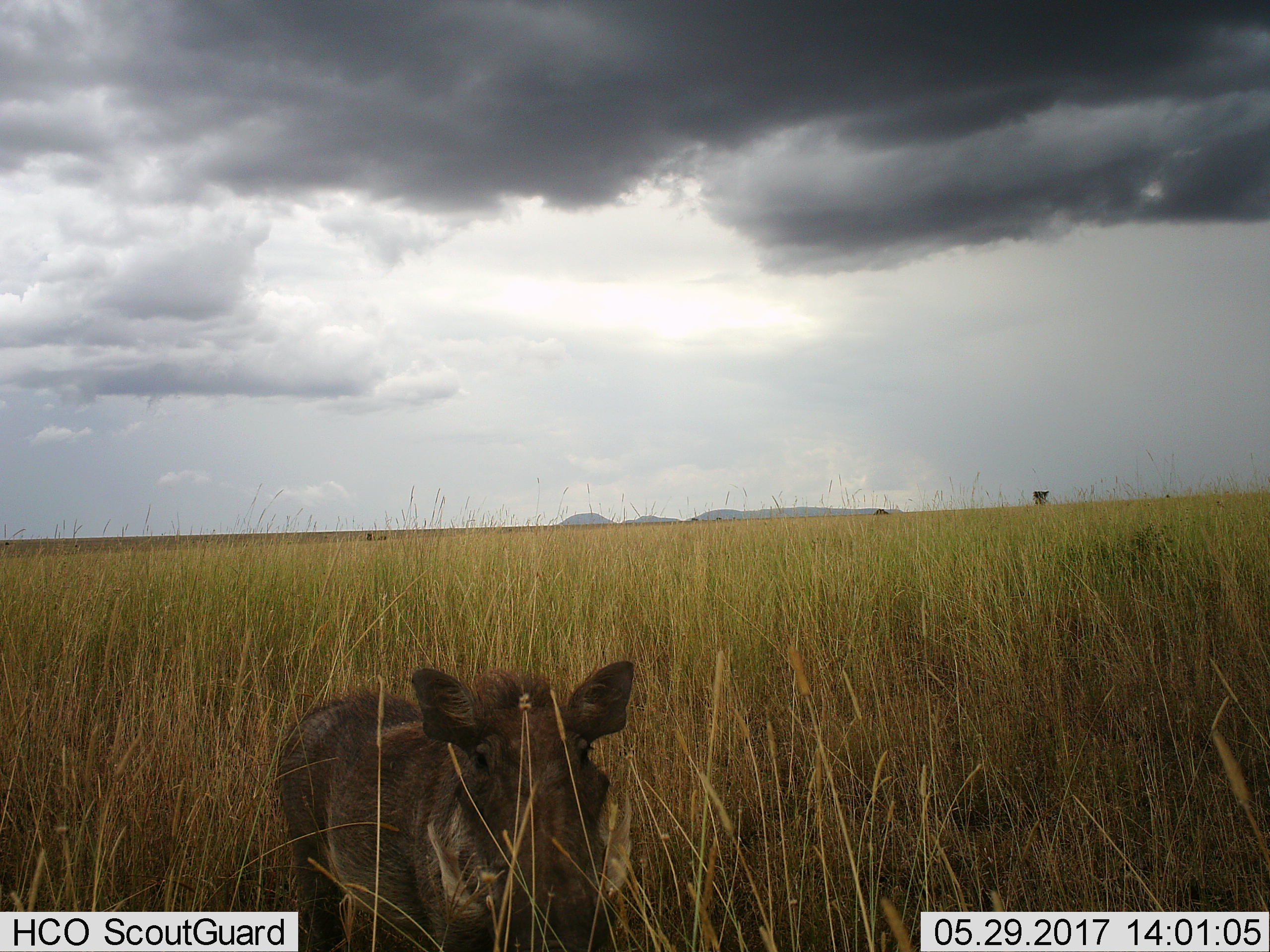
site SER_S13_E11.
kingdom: Animalia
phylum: Chordata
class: Mammalia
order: Artiodactyla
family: Suidae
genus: Phacochoerus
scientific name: Phacochoerus africanus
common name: warthog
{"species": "warthog (Phacochoerus africanus)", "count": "1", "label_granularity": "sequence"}